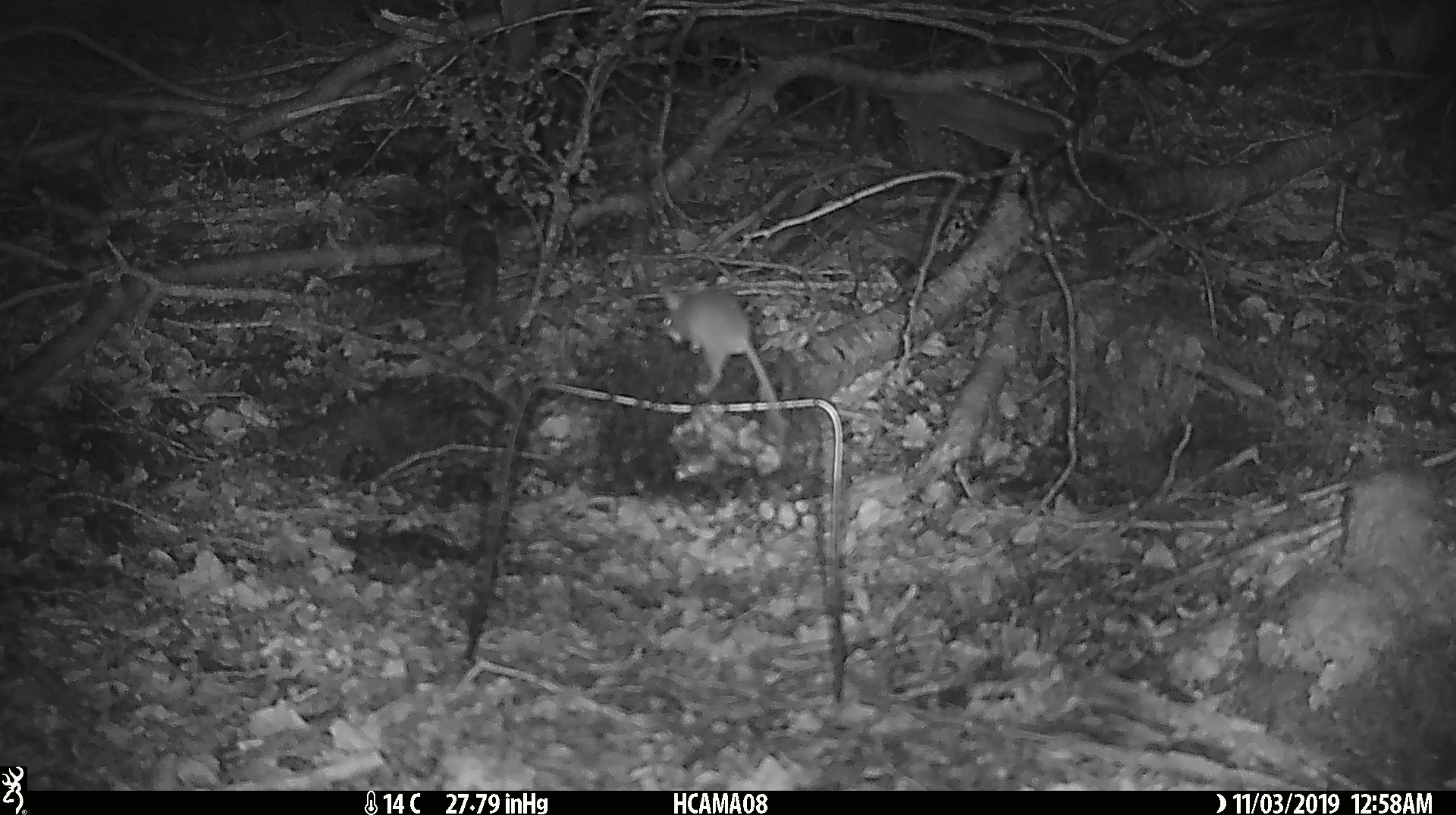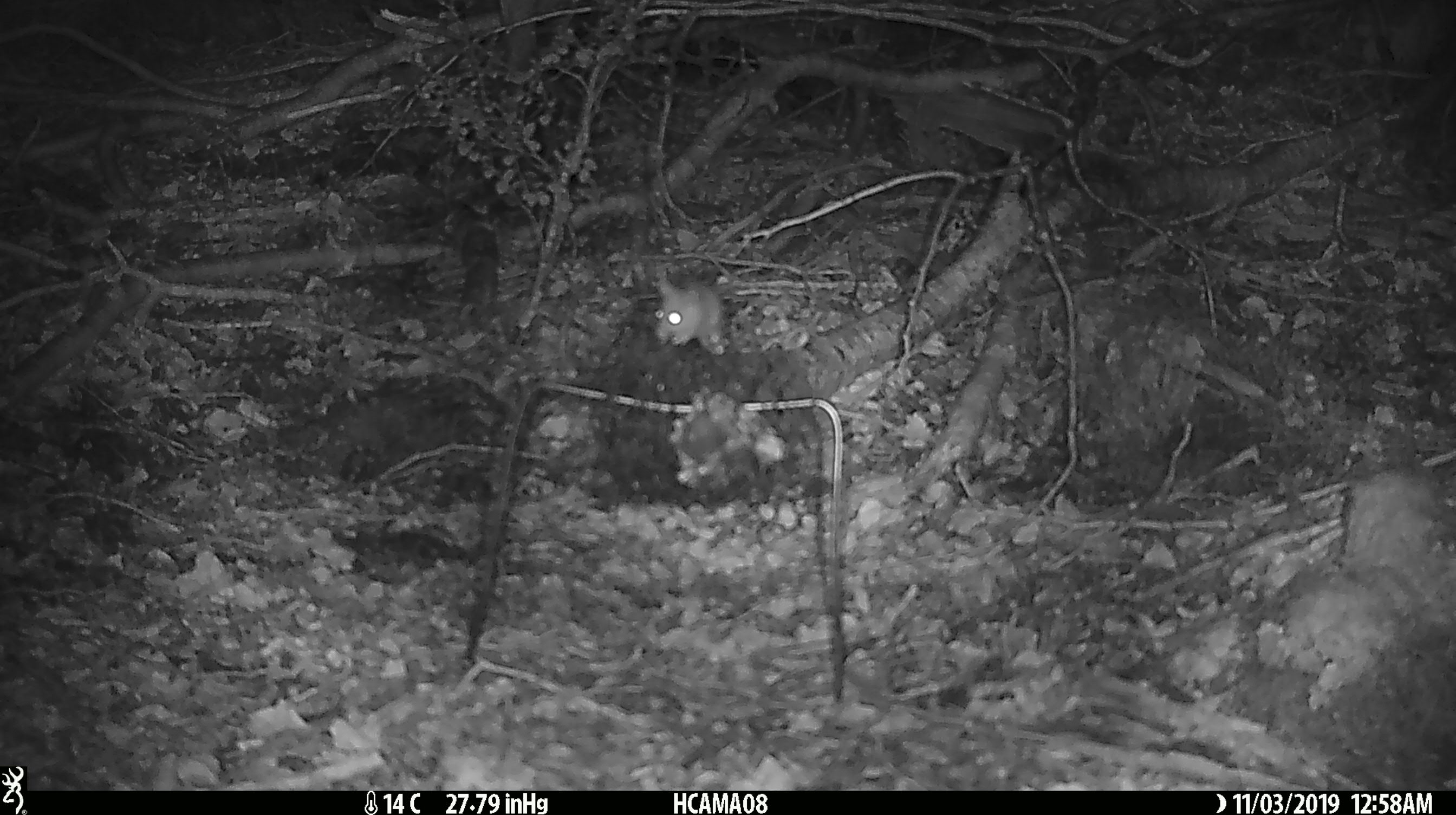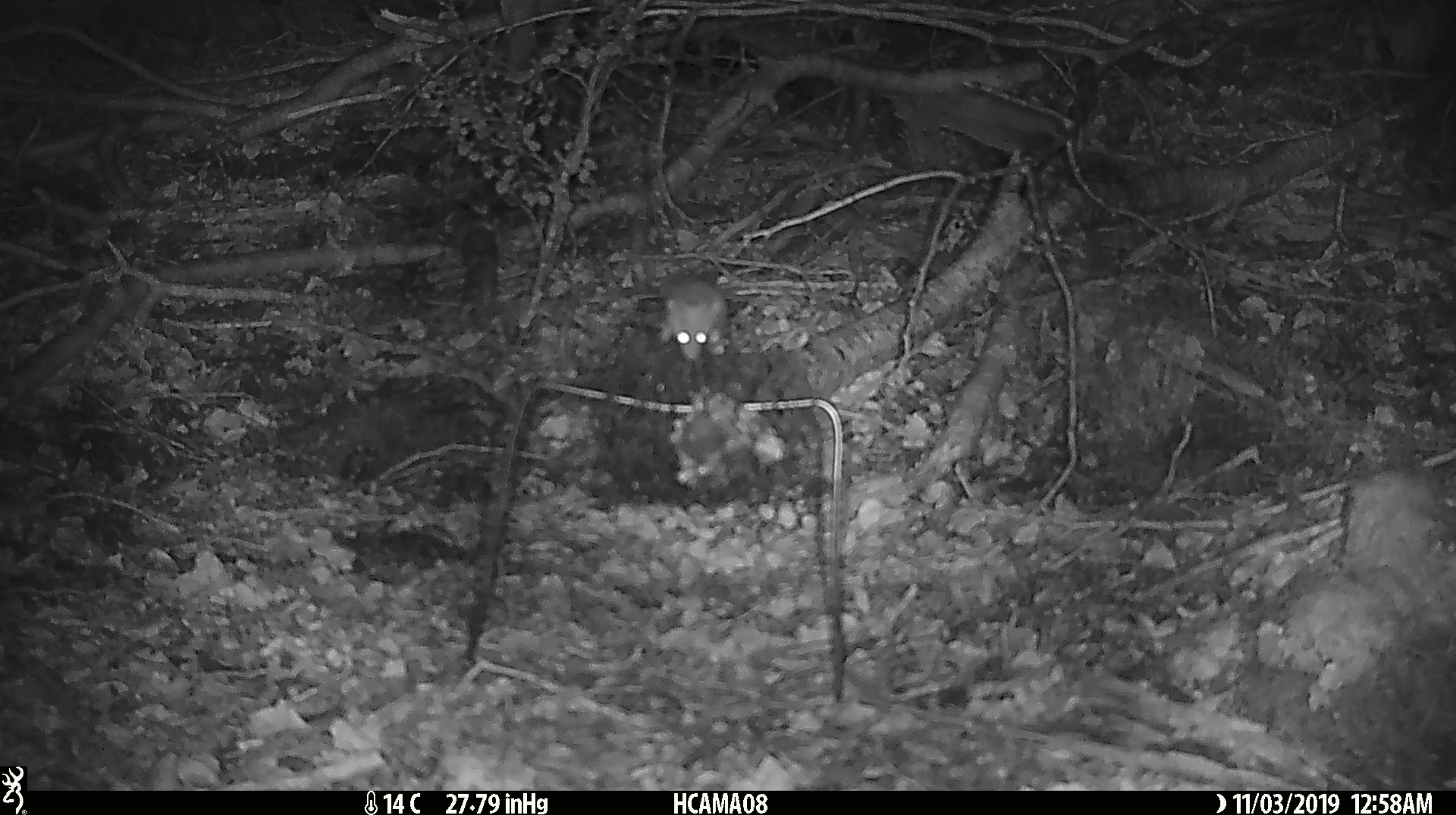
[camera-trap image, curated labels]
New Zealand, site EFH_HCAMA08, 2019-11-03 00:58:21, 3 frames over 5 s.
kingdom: Animalia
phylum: Chordata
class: Mammalia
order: Rodentia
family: Muridae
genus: Mus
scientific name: Mus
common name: mouse